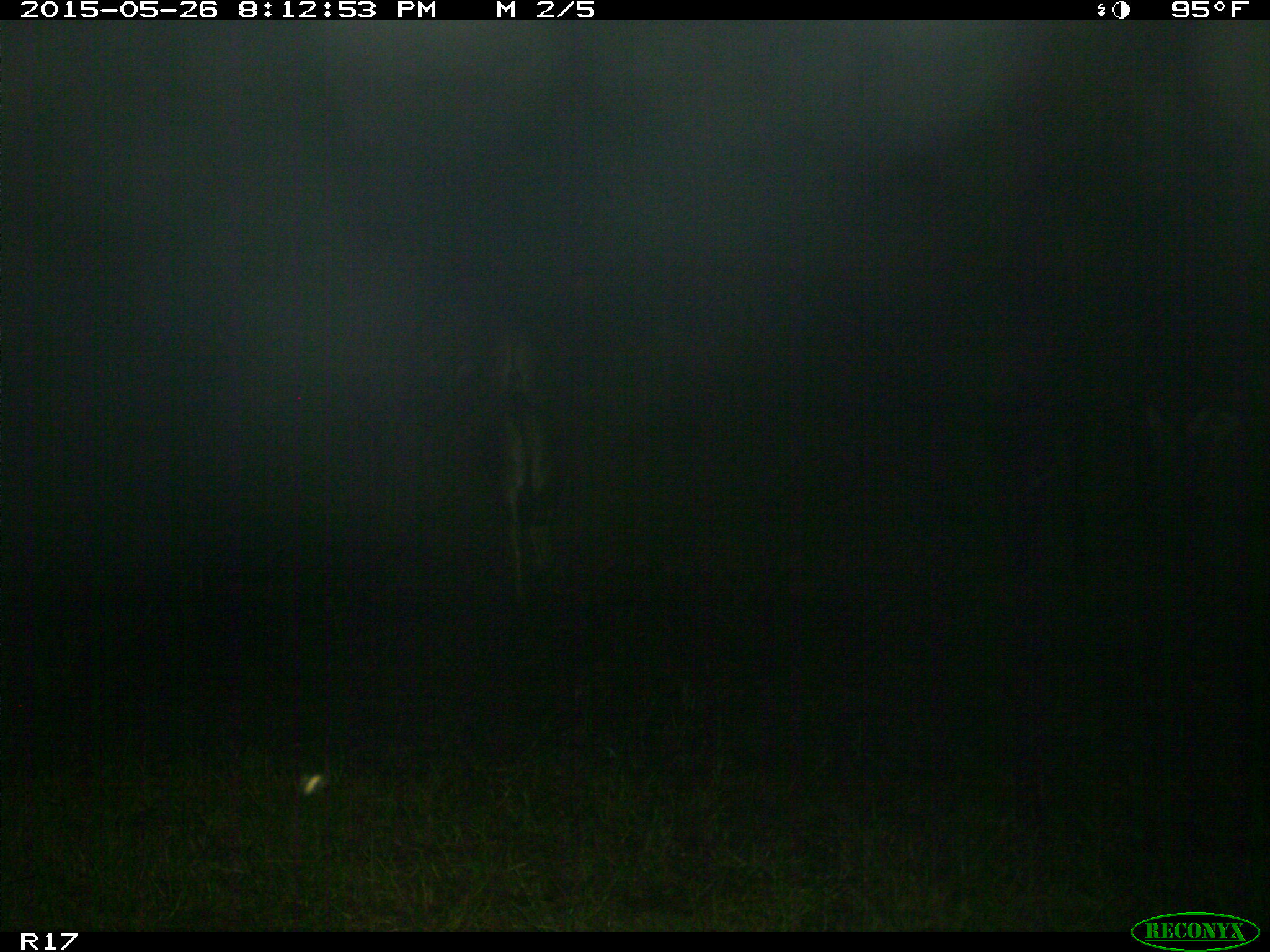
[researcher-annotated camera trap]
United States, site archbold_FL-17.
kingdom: Animalia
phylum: Chordata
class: Mammalia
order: Artiodactyla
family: Bovidae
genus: Bos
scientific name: Bos taurus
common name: domestic cow